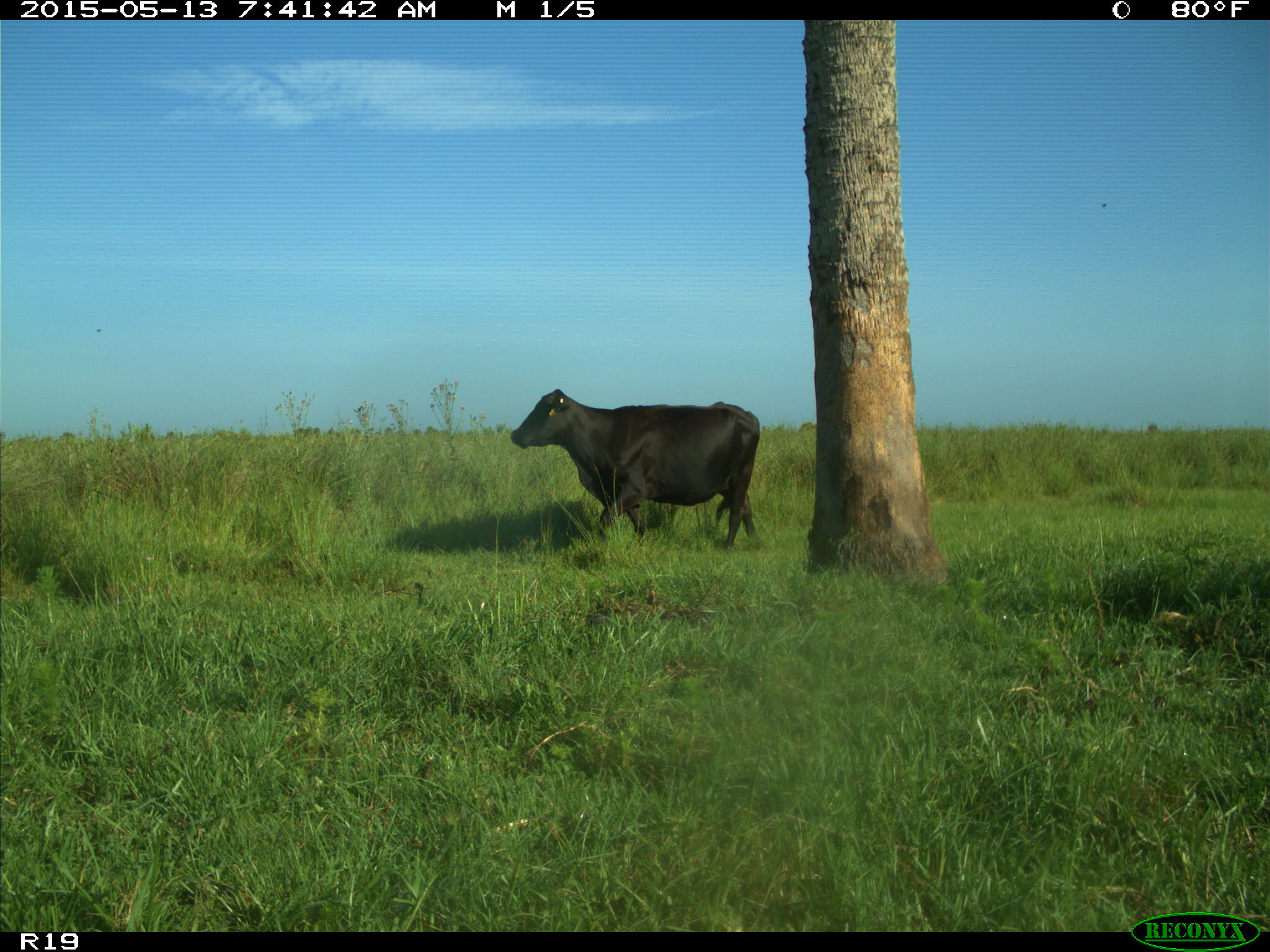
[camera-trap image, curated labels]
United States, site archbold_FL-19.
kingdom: Animalia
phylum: Chordata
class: Mammalia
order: Artiodactyla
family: Bovidae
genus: Bos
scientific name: Bos taurus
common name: domestic cow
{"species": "Bos taurus (domestic cow)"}